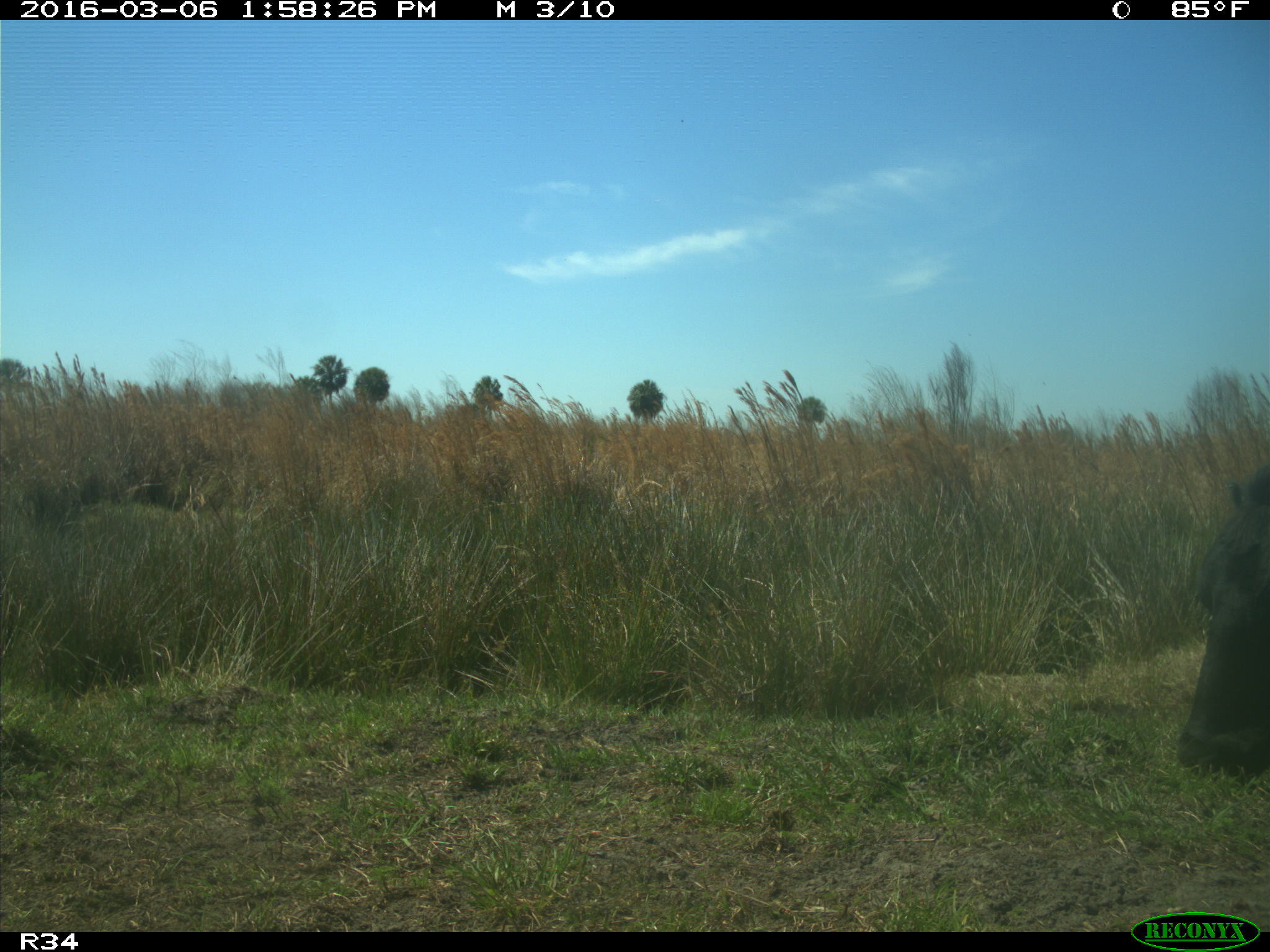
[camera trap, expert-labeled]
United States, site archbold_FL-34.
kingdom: Animalia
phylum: Chordata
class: Mammalia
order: Artiodactyla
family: Bovidae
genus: Bos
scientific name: Bos taurus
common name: domestic cow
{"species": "Bos taurus (domestic cow)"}